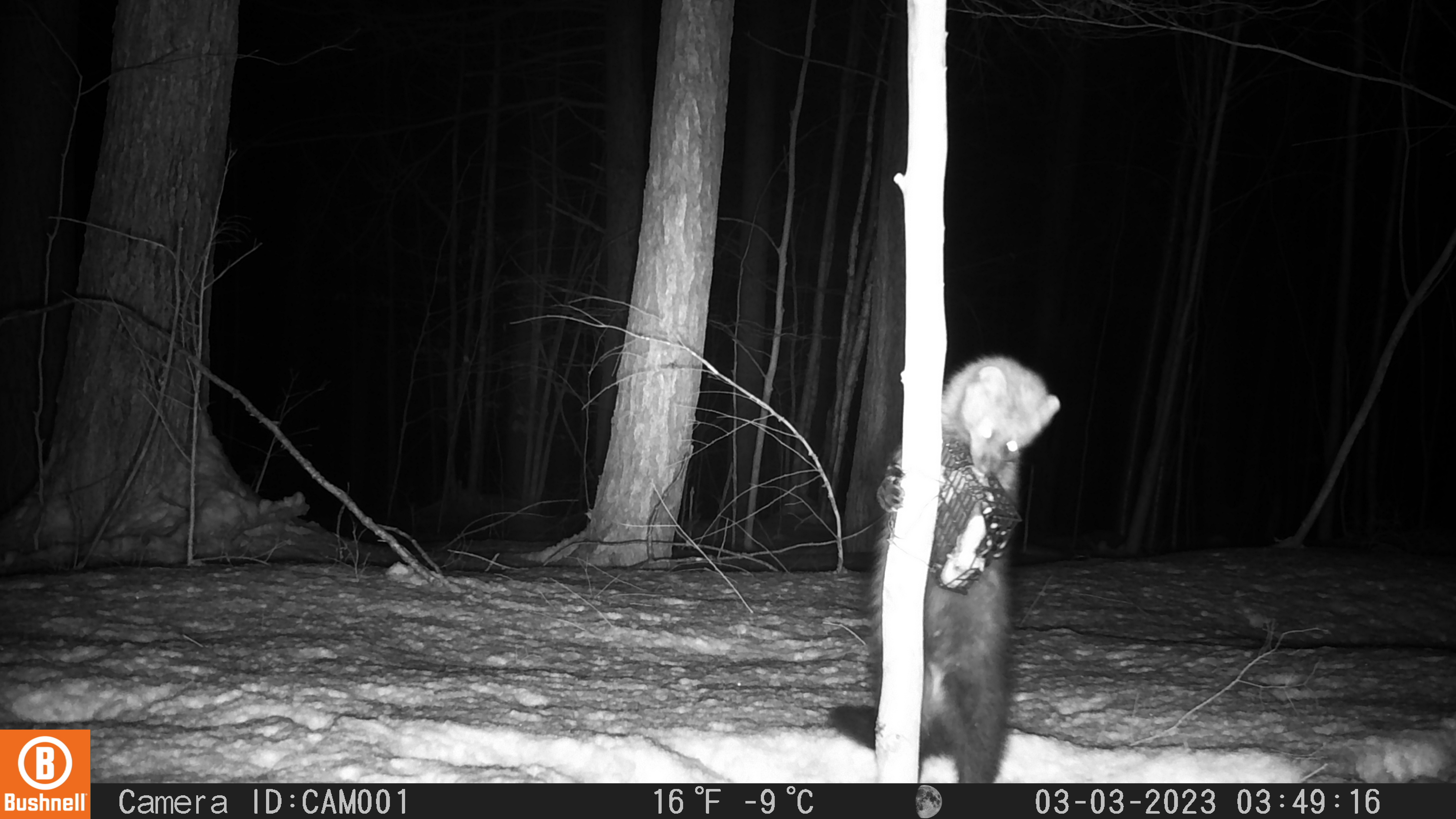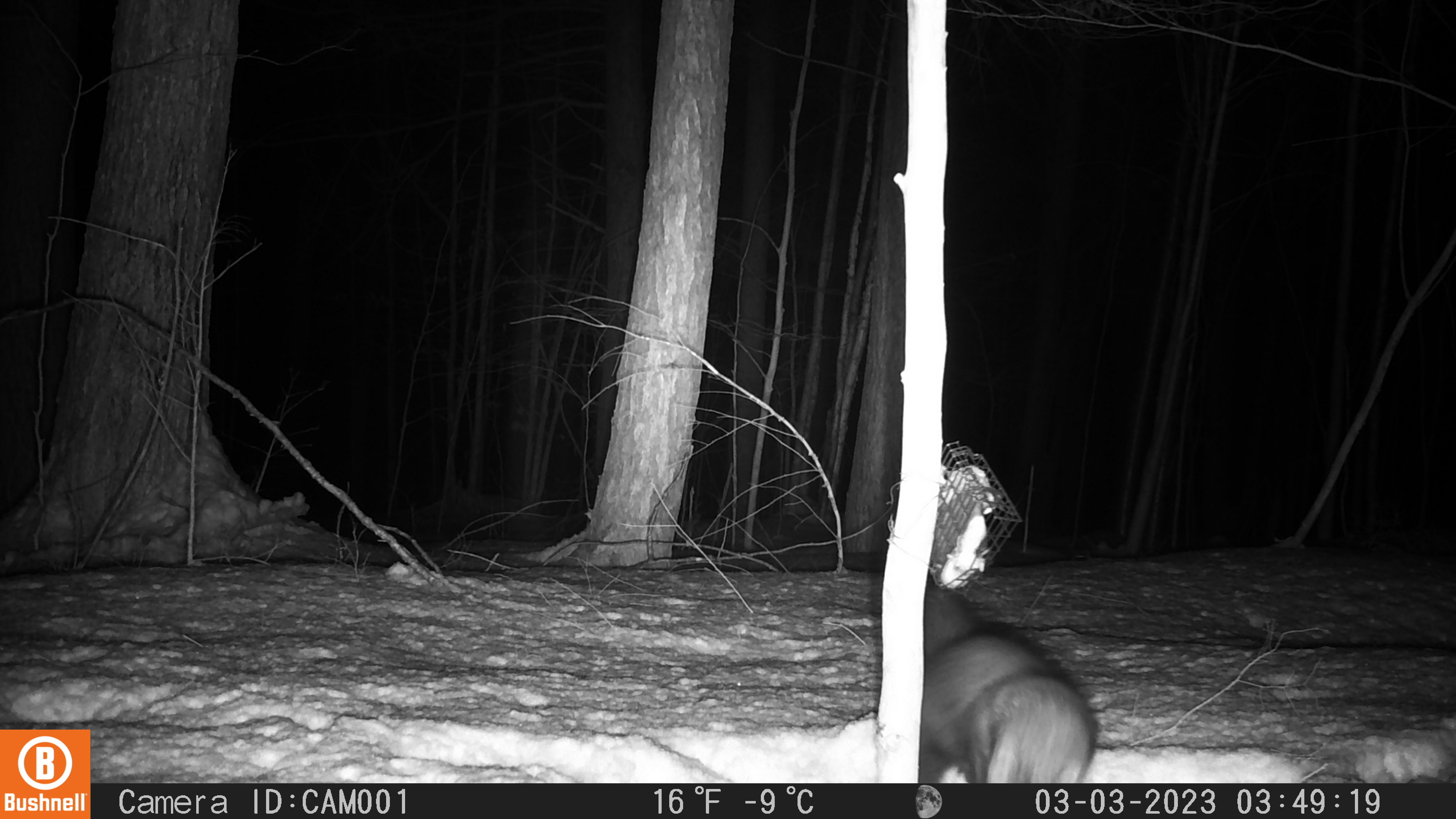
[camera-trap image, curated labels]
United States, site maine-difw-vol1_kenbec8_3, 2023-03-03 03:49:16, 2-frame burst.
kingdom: Animalia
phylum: Chordata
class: Mammalia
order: Carnivora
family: Mustelidae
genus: Pekania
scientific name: Pekania pennanti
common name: fisher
Fisher (Pekania pennanti).